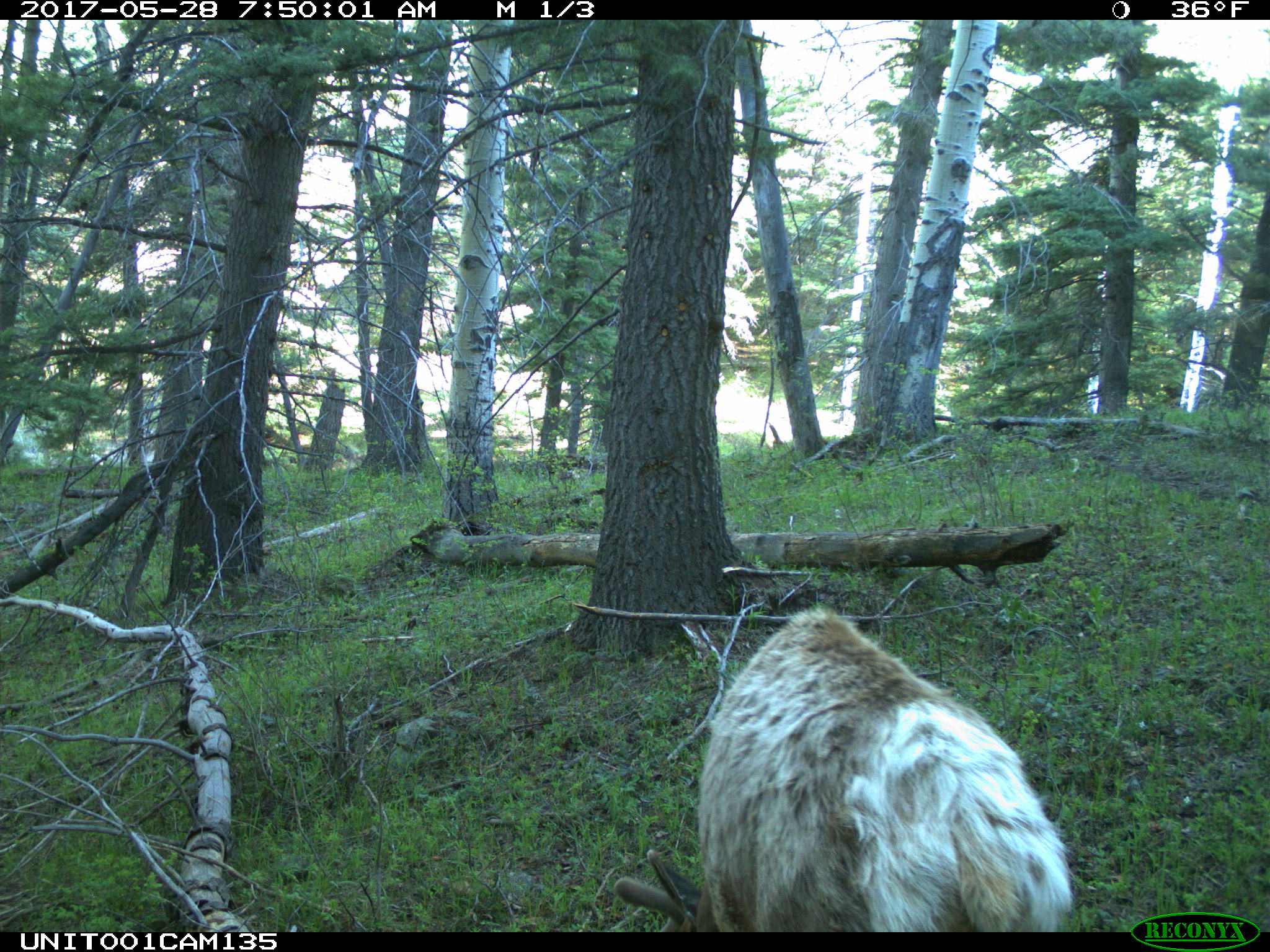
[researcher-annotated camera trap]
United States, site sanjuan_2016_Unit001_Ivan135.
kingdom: Animalia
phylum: Chordata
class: Mammalia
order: Artiodactyla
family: Cervidae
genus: Cervus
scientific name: Cervus elaphus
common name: red deer